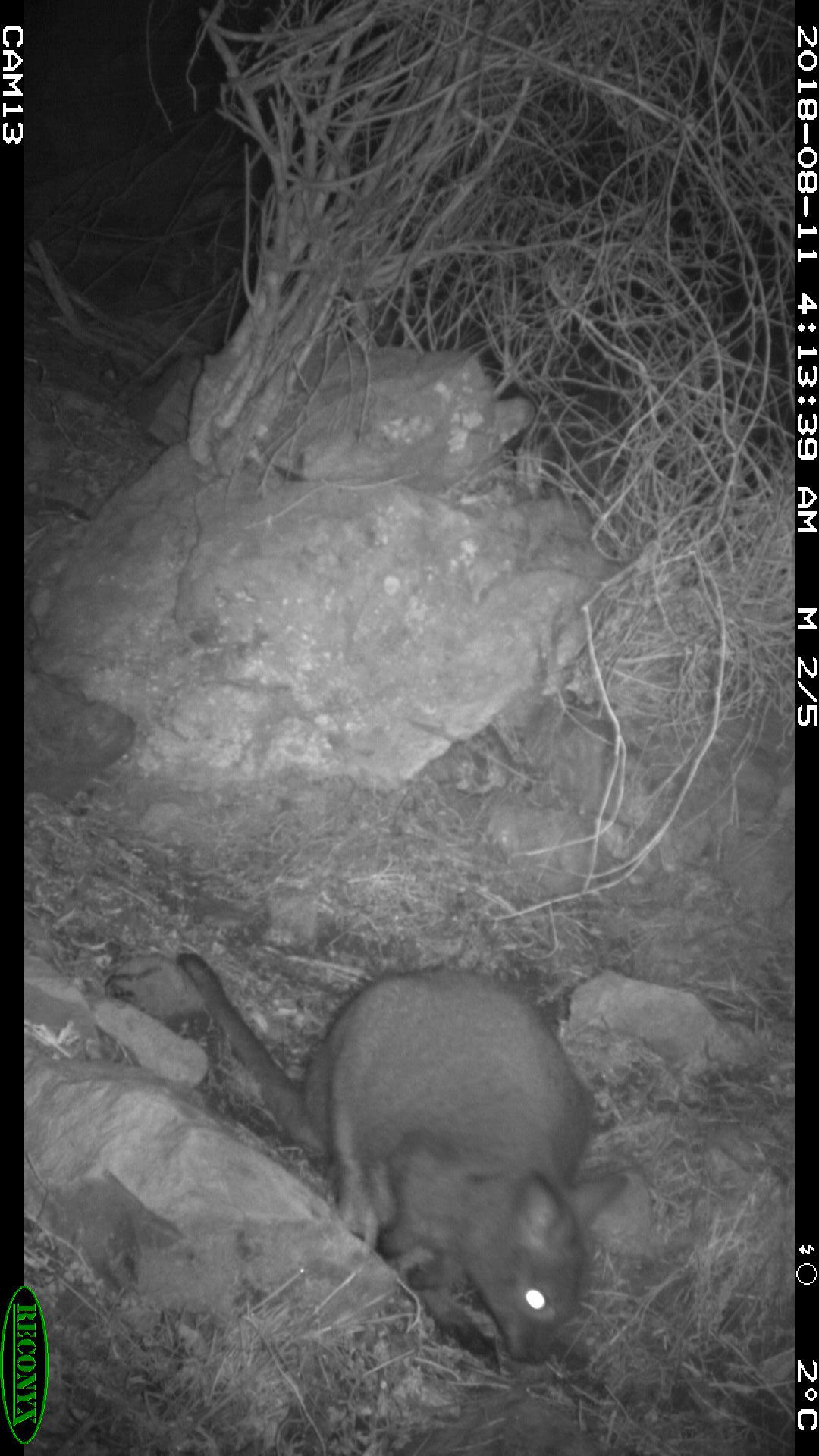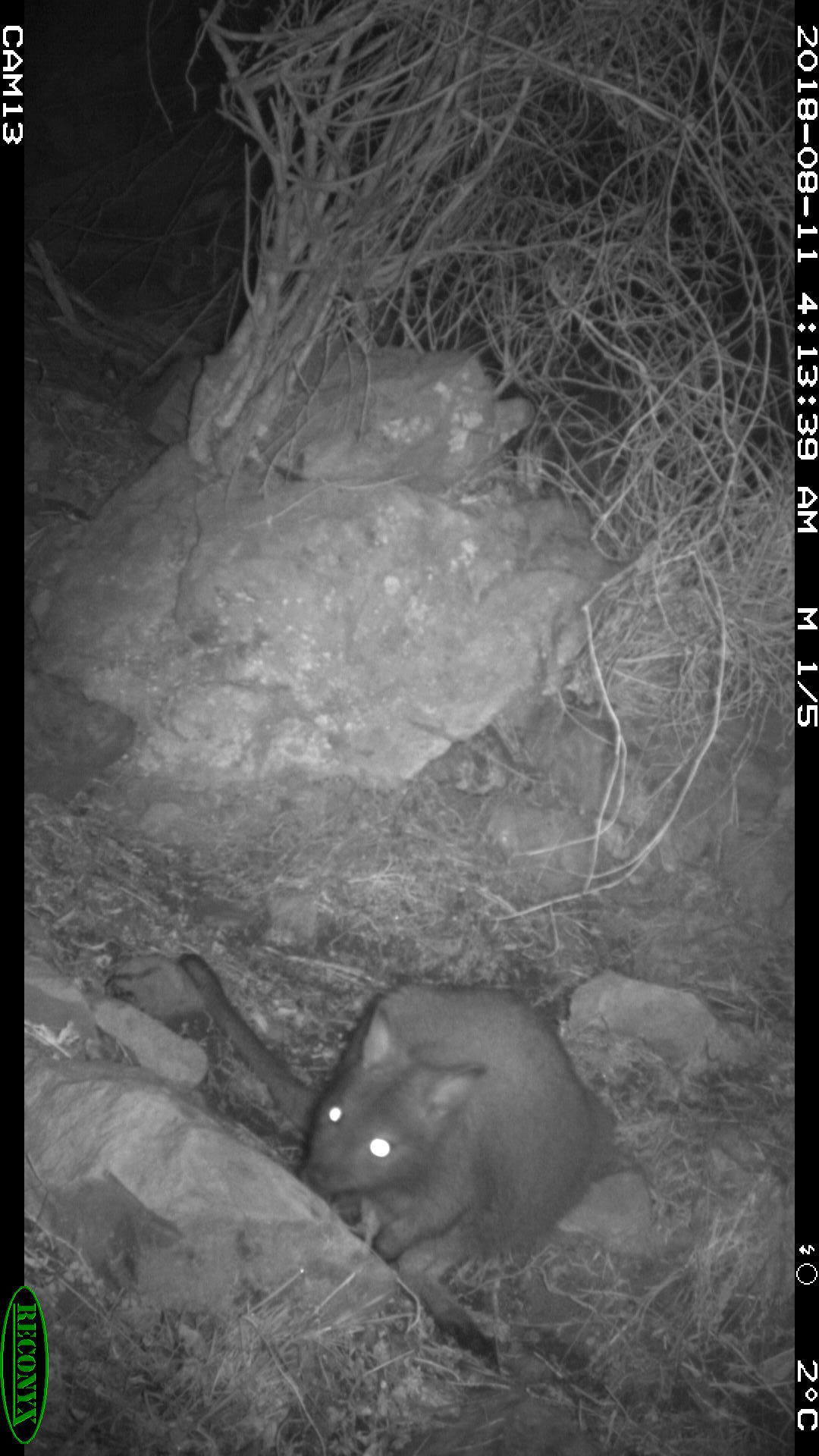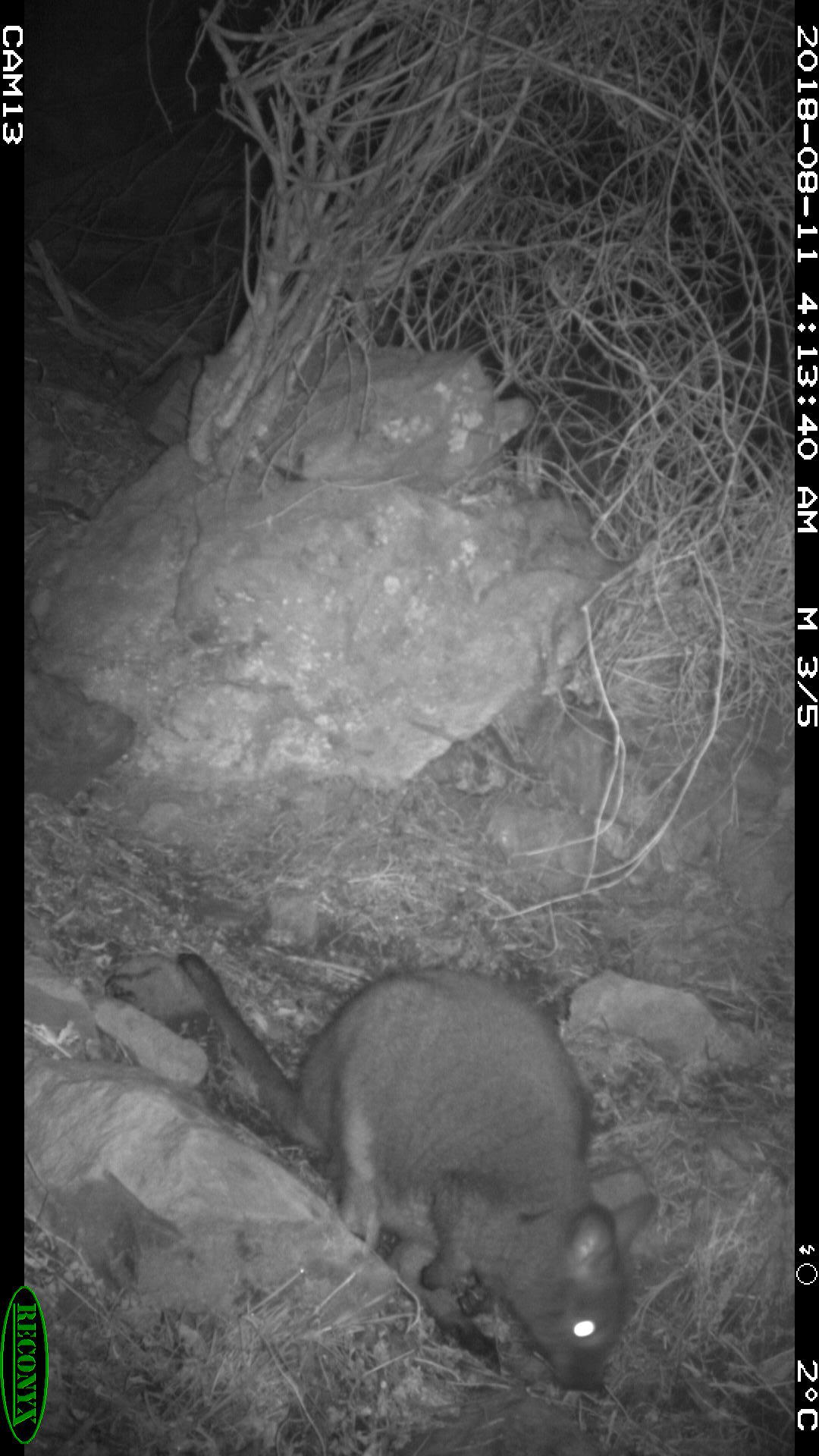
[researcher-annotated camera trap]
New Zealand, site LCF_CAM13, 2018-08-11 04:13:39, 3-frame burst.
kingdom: Animalia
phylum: Chordata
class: Mammalia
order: Diprotodontia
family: Macropodidae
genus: Notamacropus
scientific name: Notamacropus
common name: wallaby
Wallaby (Notamacropus).